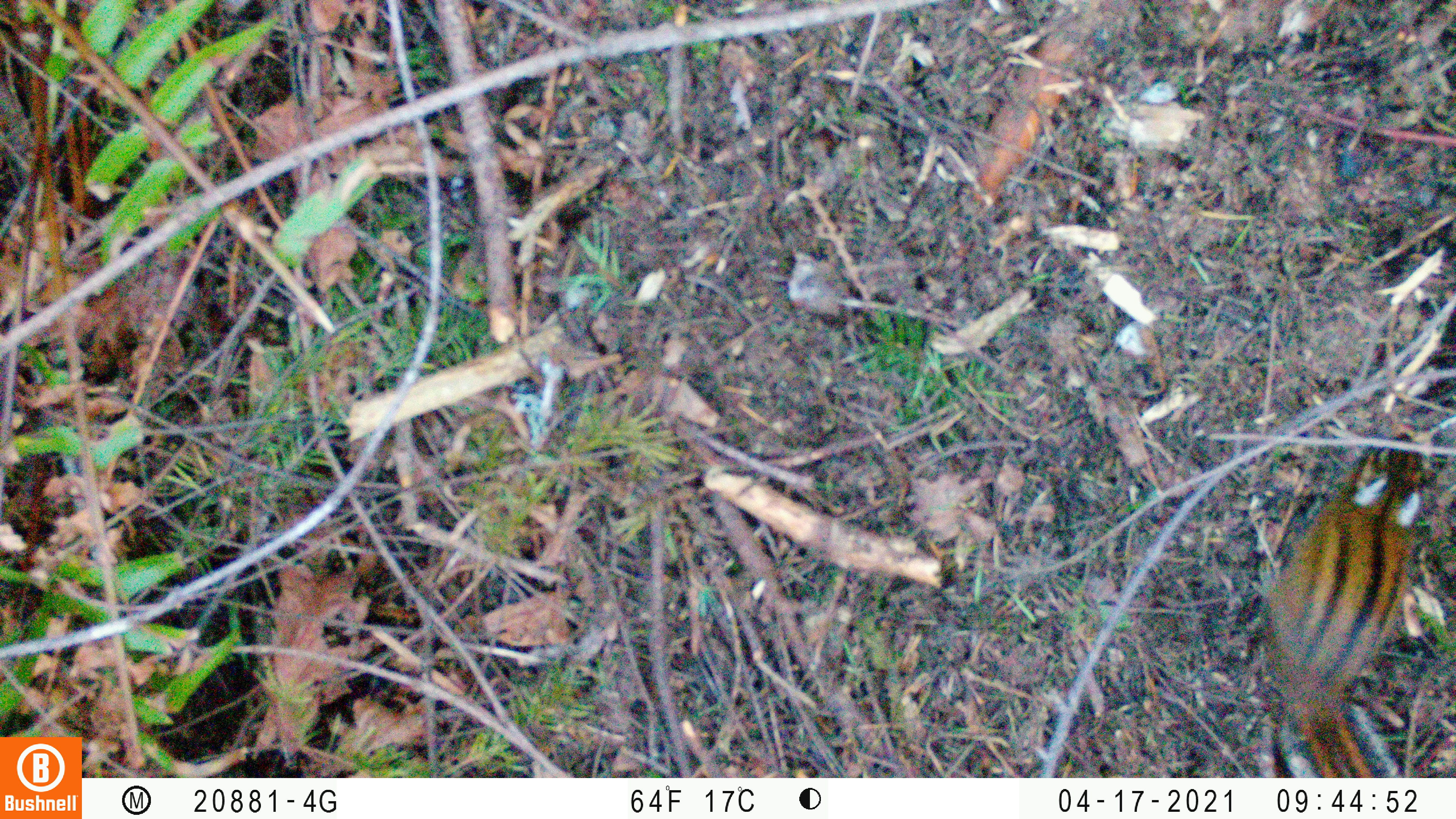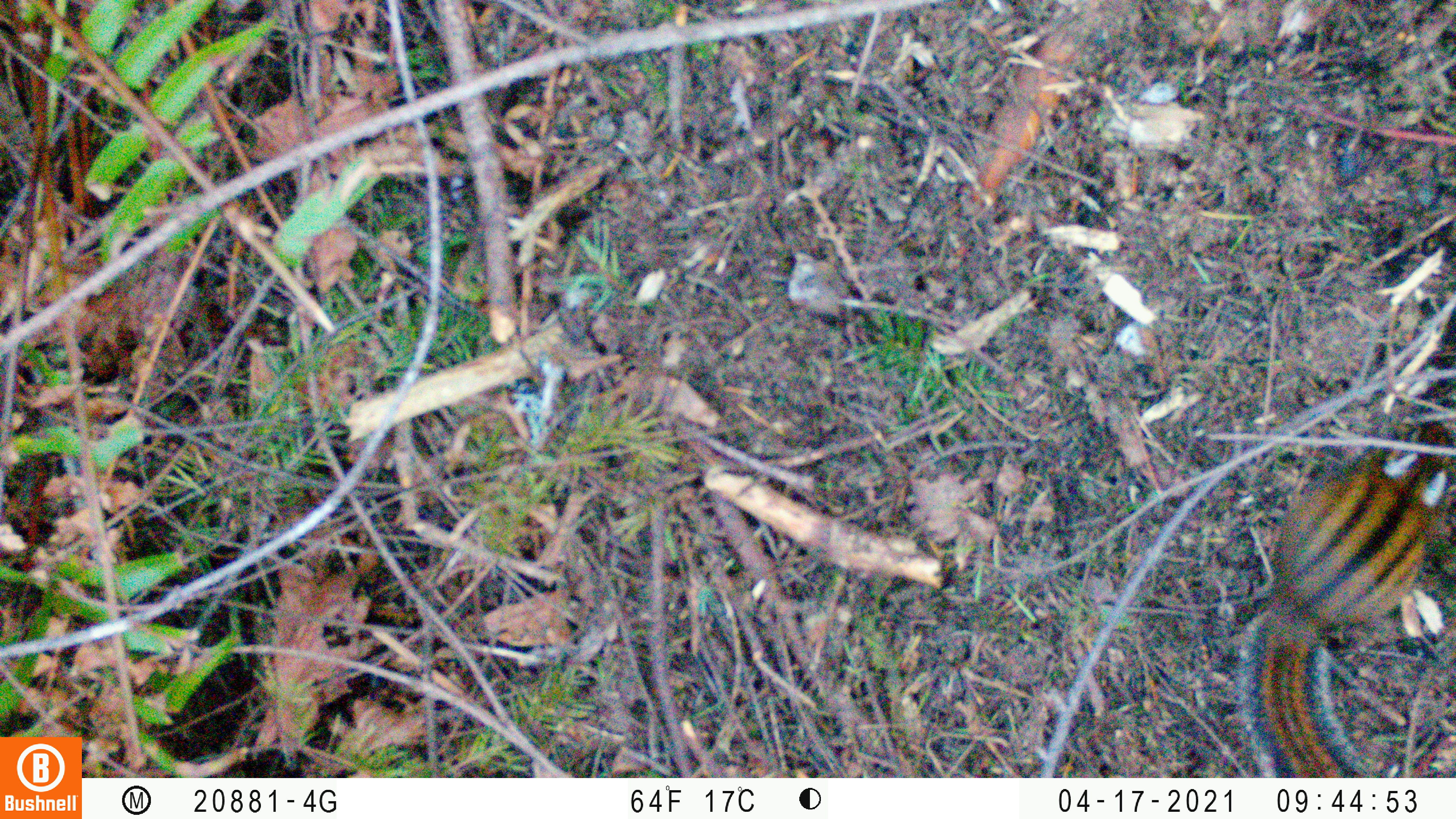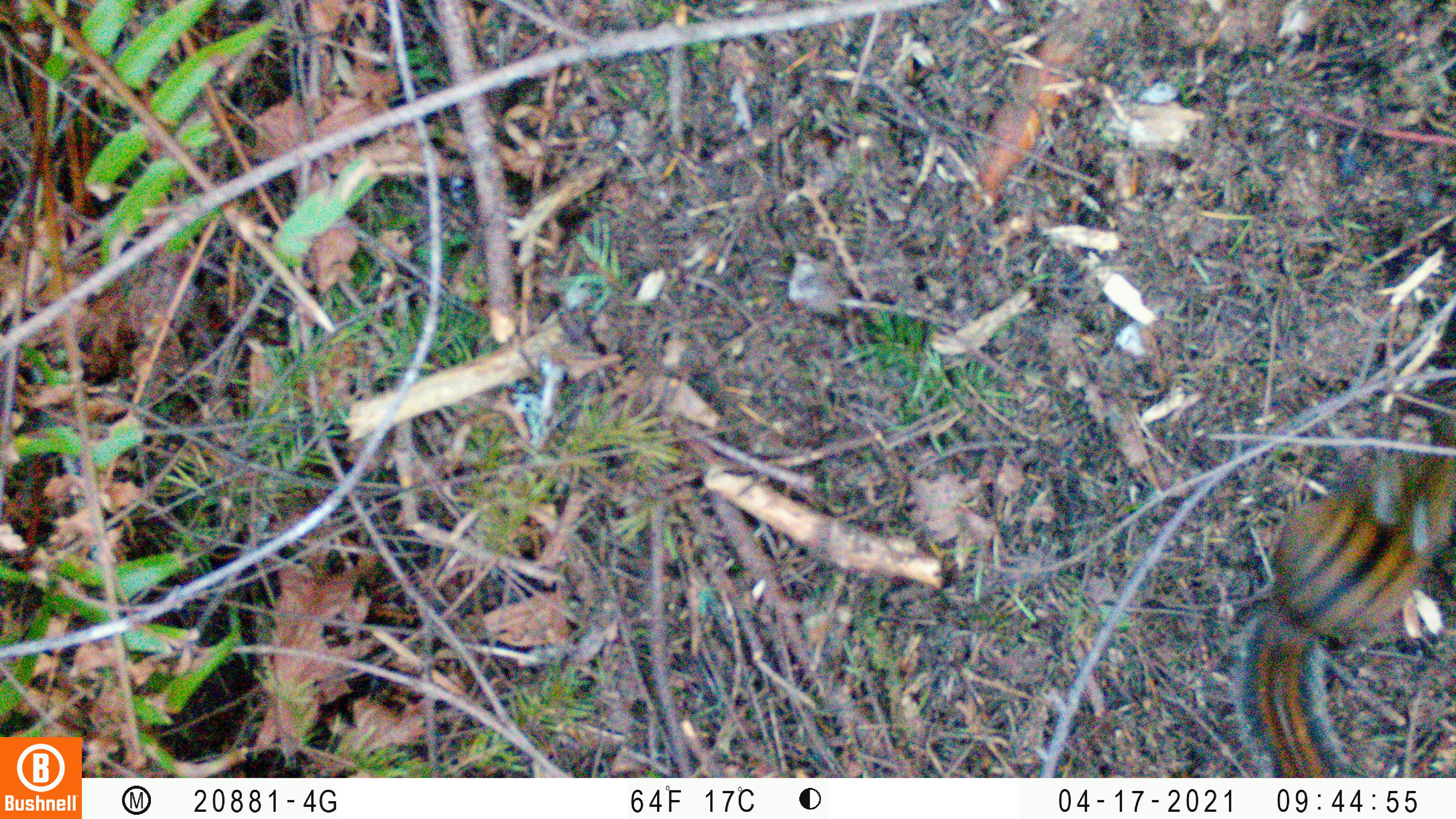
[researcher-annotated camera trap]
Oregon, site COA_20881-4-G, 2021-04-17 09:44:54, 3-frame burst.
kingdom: Animalia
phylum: Chordata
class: Mammalia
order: Rodentia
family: Sciuridae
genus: Neotamias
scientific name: Neotamias townsendii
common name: townsend's chipmunk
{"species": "townsend's chipmunk (Neotamias townsendii)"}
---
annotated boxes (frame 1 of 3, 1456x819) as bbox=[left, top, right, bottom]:
townsend's chipmunk: bbox=[1225, 401, 1449, 777]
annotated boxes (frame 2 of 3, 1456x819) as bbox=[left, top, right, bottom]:
townsend's chipmunk: bbox=[1195, 402, 1455, 777]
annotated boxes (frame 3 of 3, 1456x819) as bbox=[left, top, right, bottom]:
townsend's chipmunk: bbox=[1195, 427, 1455, 776]